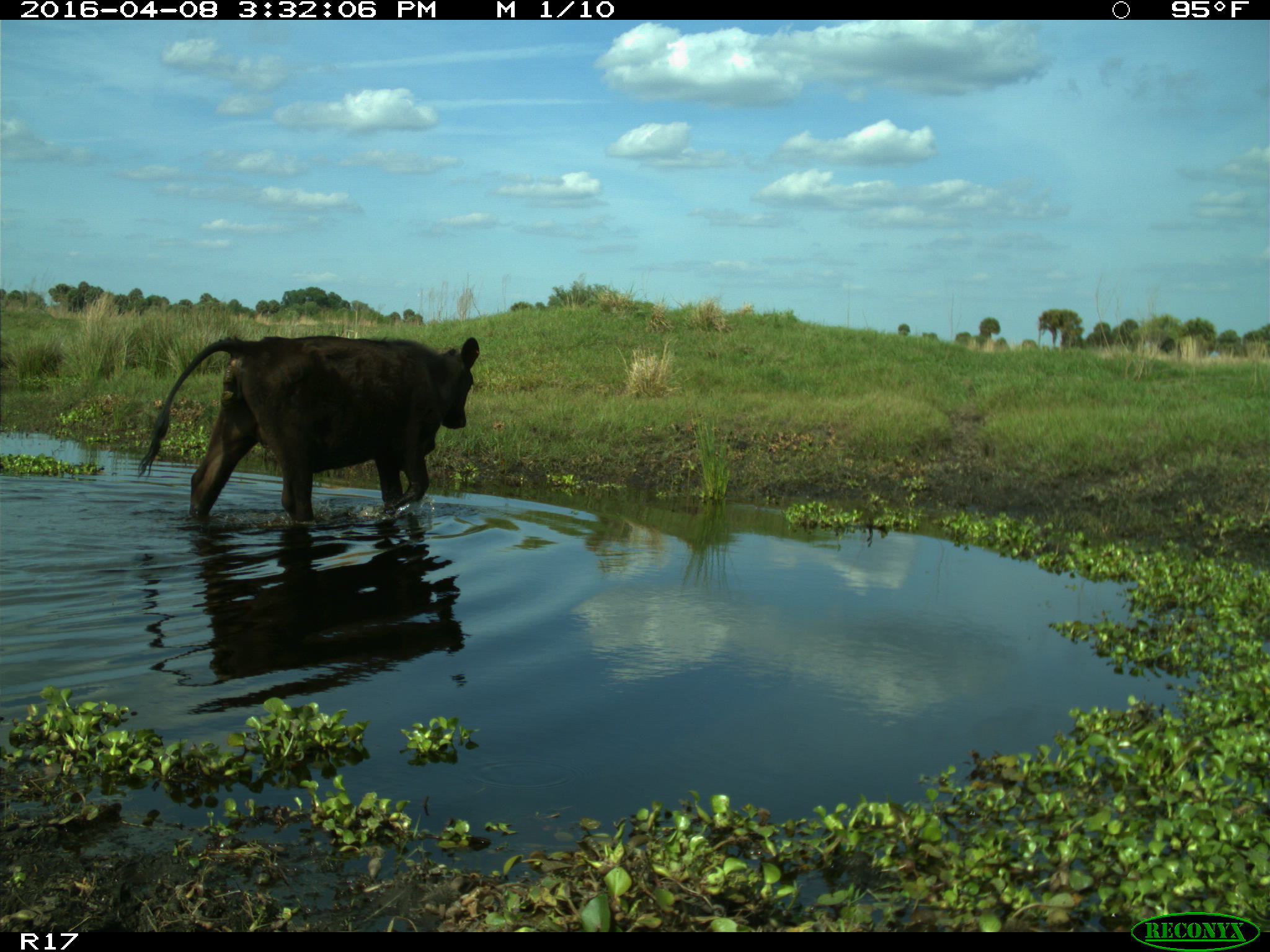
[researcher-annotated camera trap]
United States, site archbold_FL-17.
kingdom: Animalia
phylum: Chordata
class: Mammalia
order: Artiodactyla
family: Bovidae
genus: Bos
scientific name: Bos taurus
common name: domestic cow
Bos taurus (domestic cow).